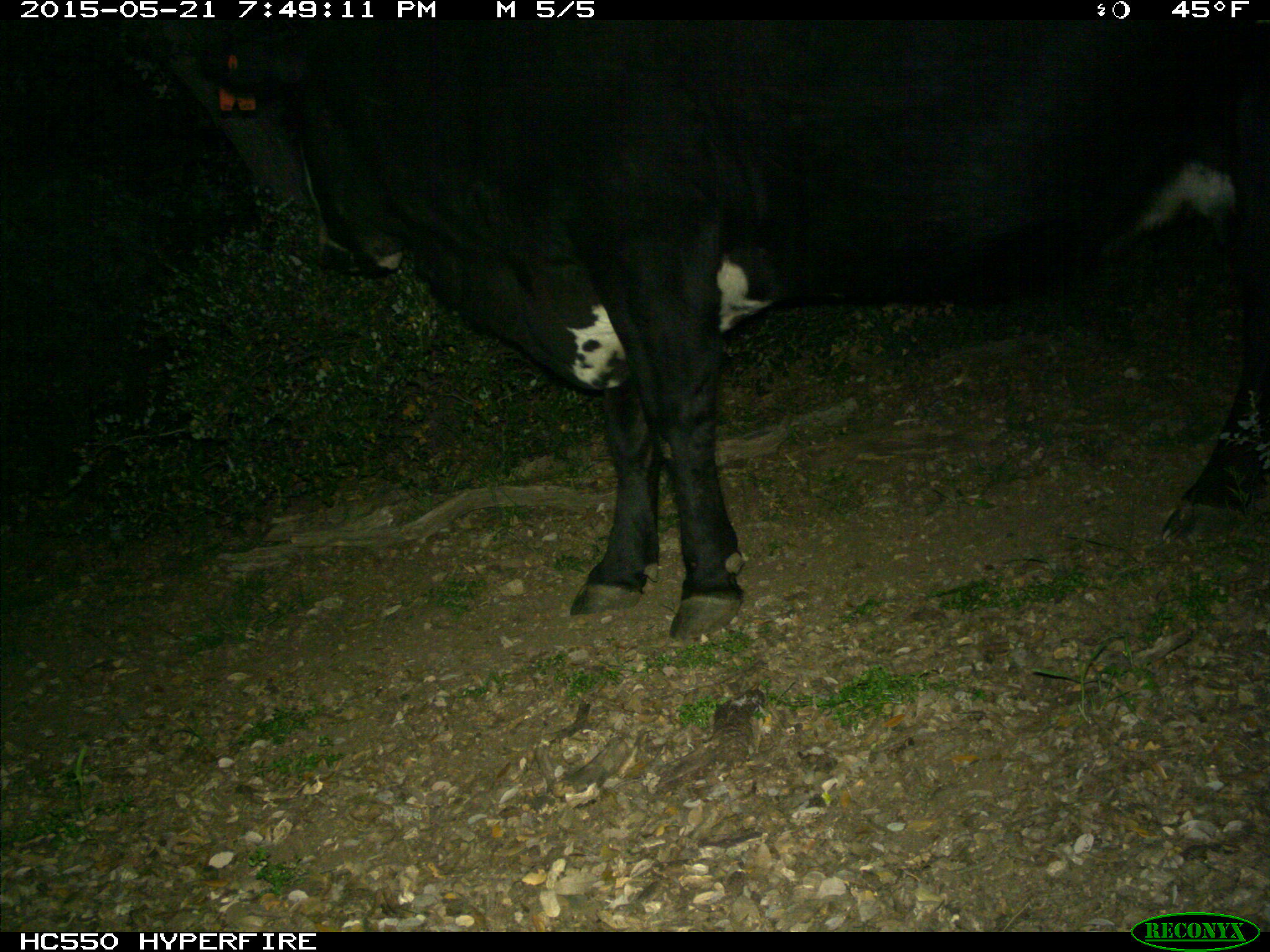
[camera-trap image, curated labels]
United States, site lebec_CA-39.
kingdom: Animalia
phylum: Chordata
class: Mammalia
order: Artiodactyla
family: Bovidae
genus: Bos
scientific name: Bos taurus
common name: domestic cow